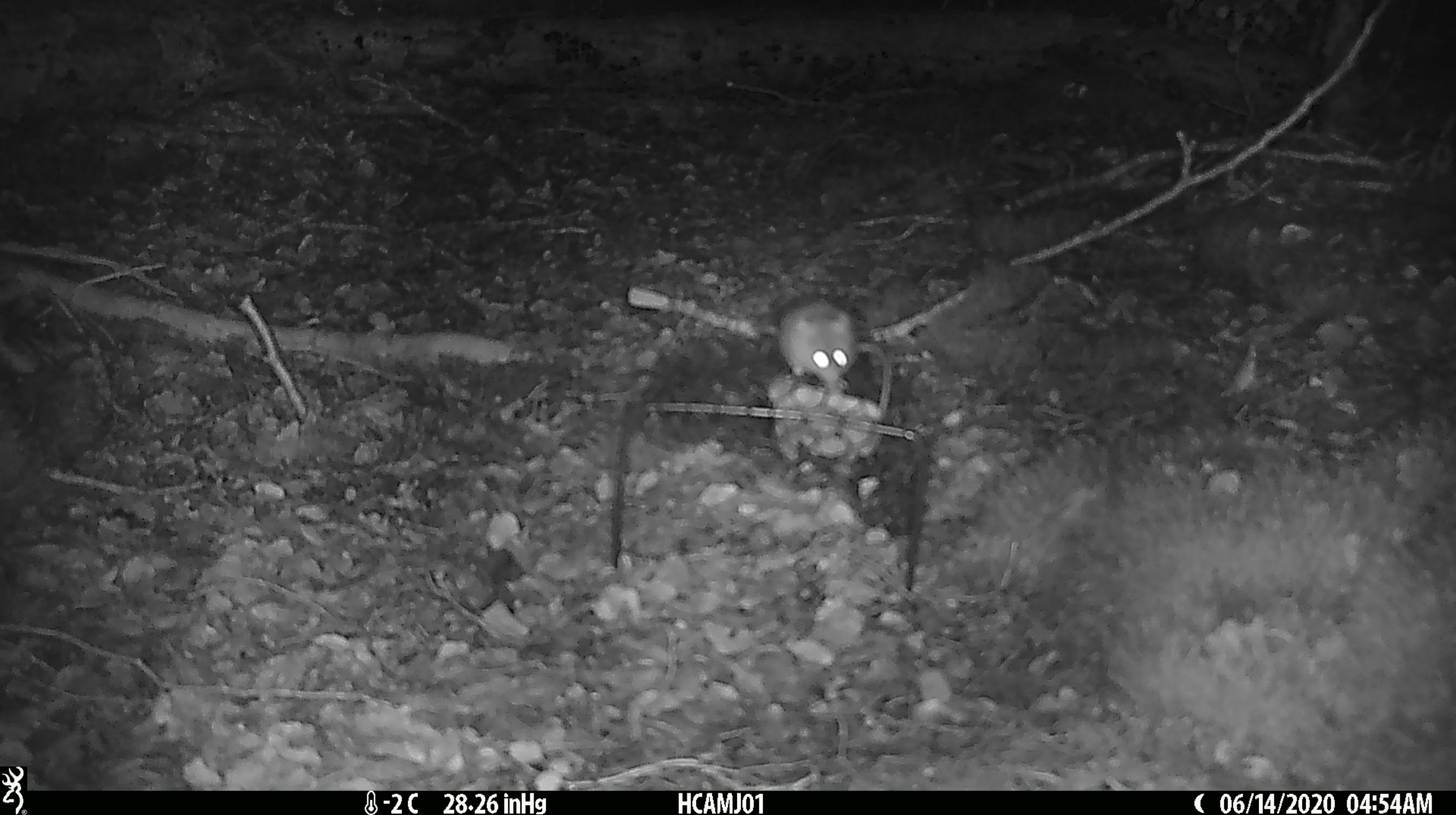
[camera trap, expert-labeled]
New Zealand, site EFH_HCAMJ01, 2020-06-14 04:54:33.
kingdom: Animalia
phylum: Chordata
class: Mammalia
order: Rodentia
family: Muridae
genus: Mus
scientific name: Mus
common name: mouse